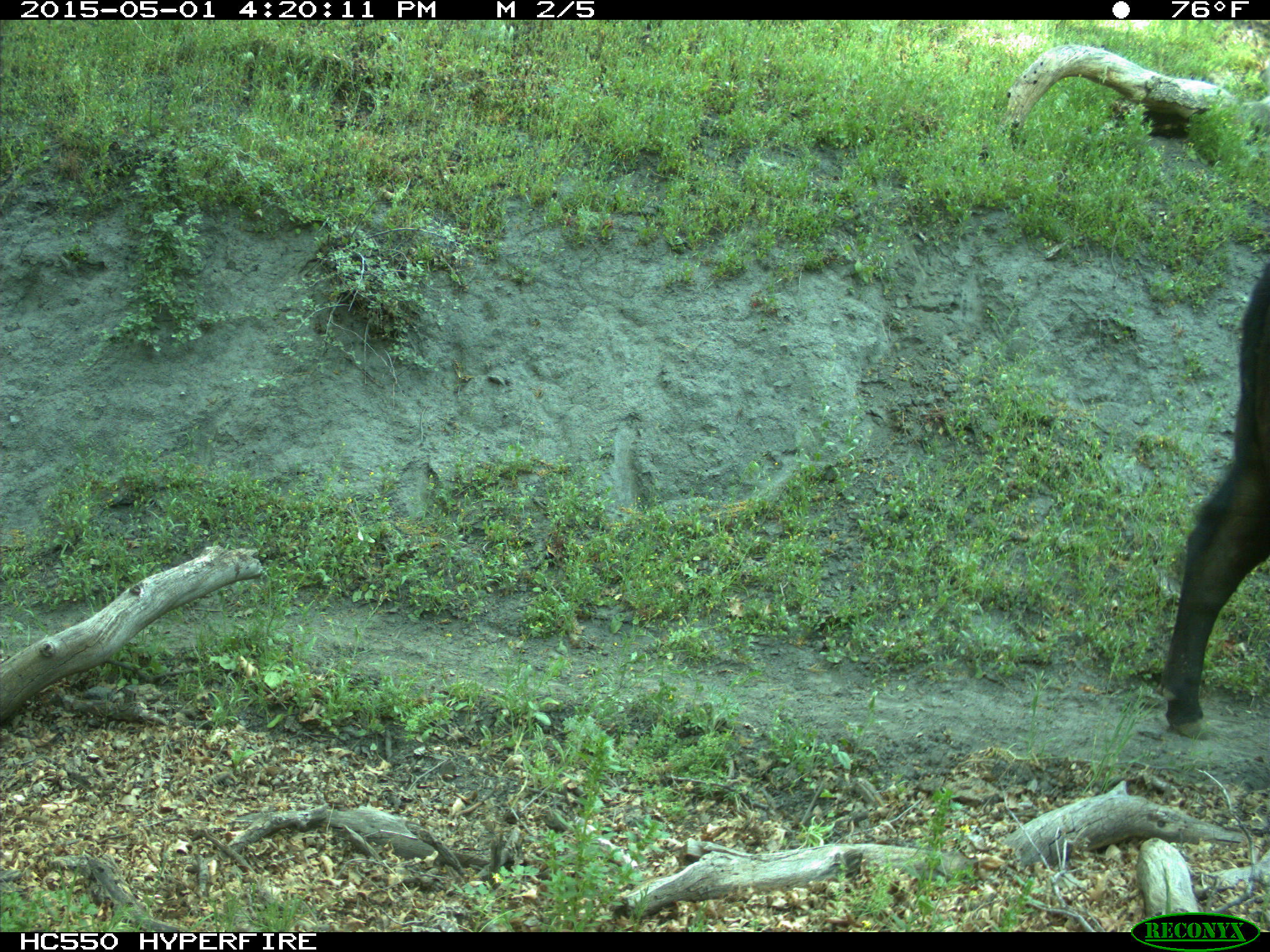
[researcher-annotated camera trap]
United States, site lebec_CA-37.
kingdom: Animalia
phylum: Chordata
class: Mammalia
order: Artiodactyla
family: Bovidae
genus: Bos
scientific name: Bos taurus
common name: domestic cow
Bos taurus (domestic cow).